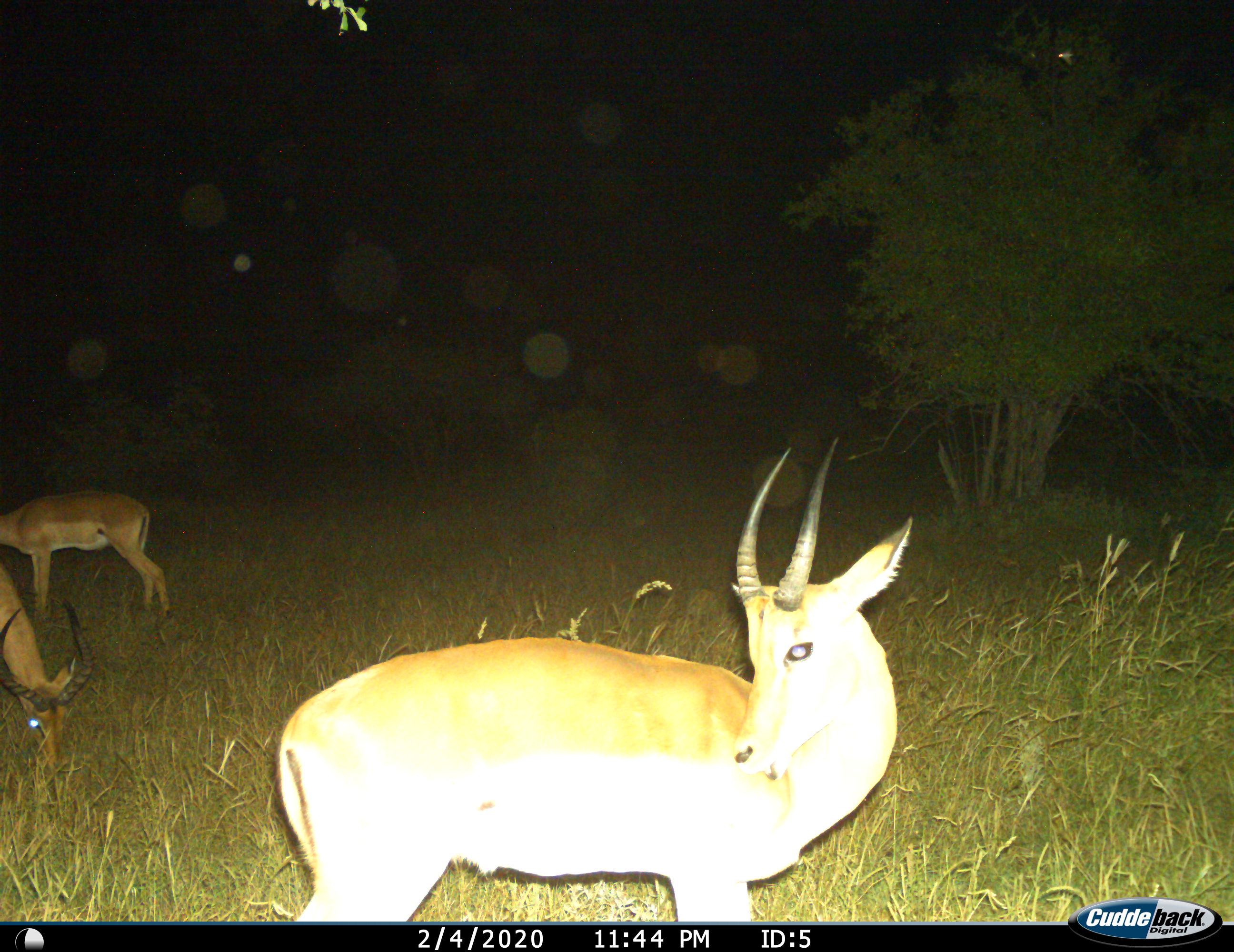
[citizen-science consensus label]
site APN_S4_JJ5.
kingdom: Animalia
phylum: Chordata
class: Mammalia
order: Artiodactyla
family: Bovidae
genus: Aepyceros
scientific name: Aepyceros melampus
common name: impala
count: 3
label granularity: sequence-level